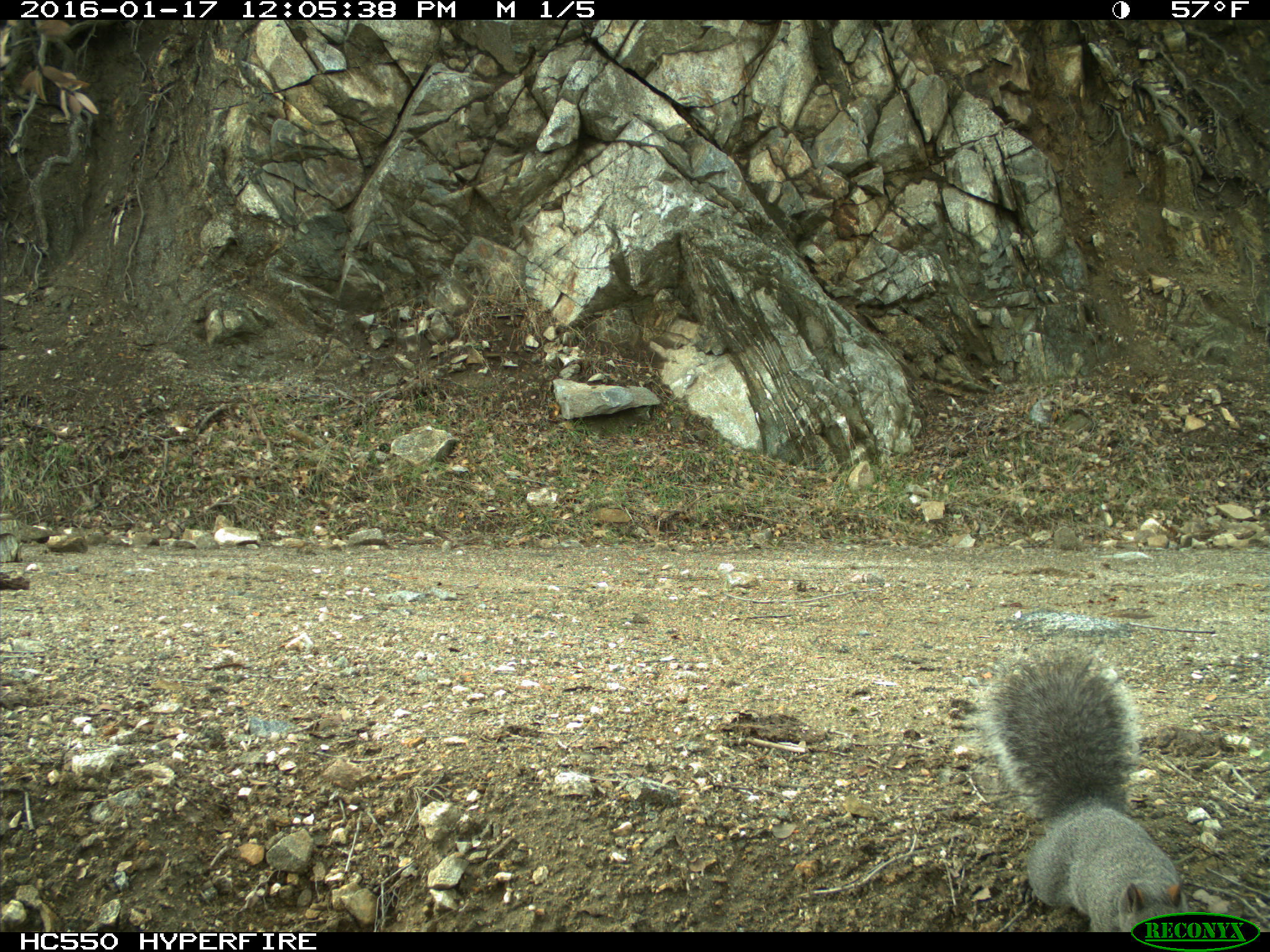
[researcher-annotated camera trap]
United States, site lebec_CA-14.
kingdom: Animalia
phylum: Chordata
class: Mammalia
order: Rodentia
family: Sciuridae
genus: Sciurus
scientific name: Sciurus carolinensis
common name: eastern gray squirrel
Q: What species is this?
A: Sciurus carolinensis (eastern gray squirrel).